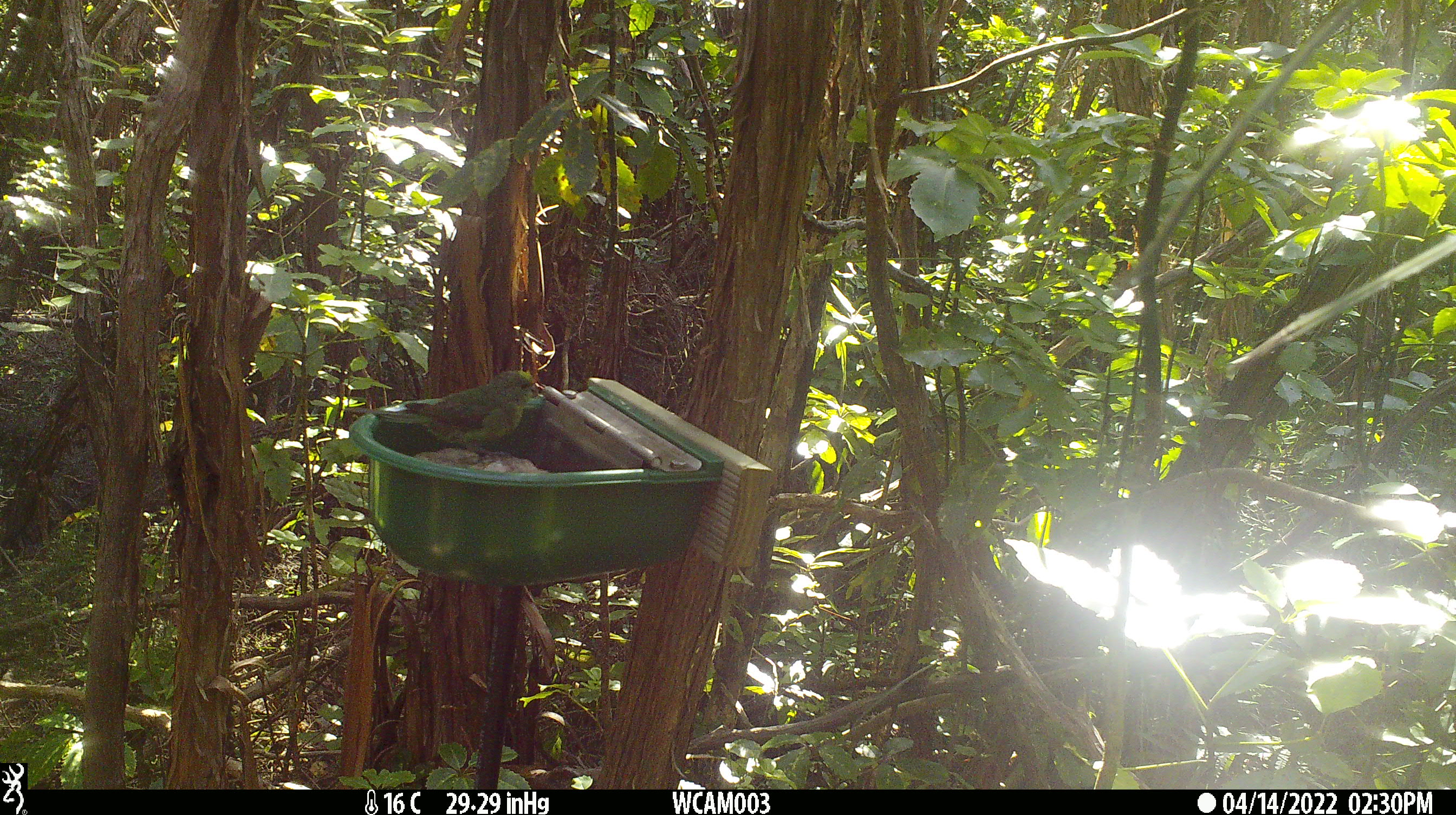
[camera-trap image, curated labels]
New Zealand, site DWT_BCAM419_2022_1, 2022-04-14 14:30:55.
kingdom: Animalia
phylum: Chordata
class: Aves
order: Psittaciformes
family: Psittaculidae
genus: Cyanoramphus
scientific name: Cyanoramphus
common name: parakeet